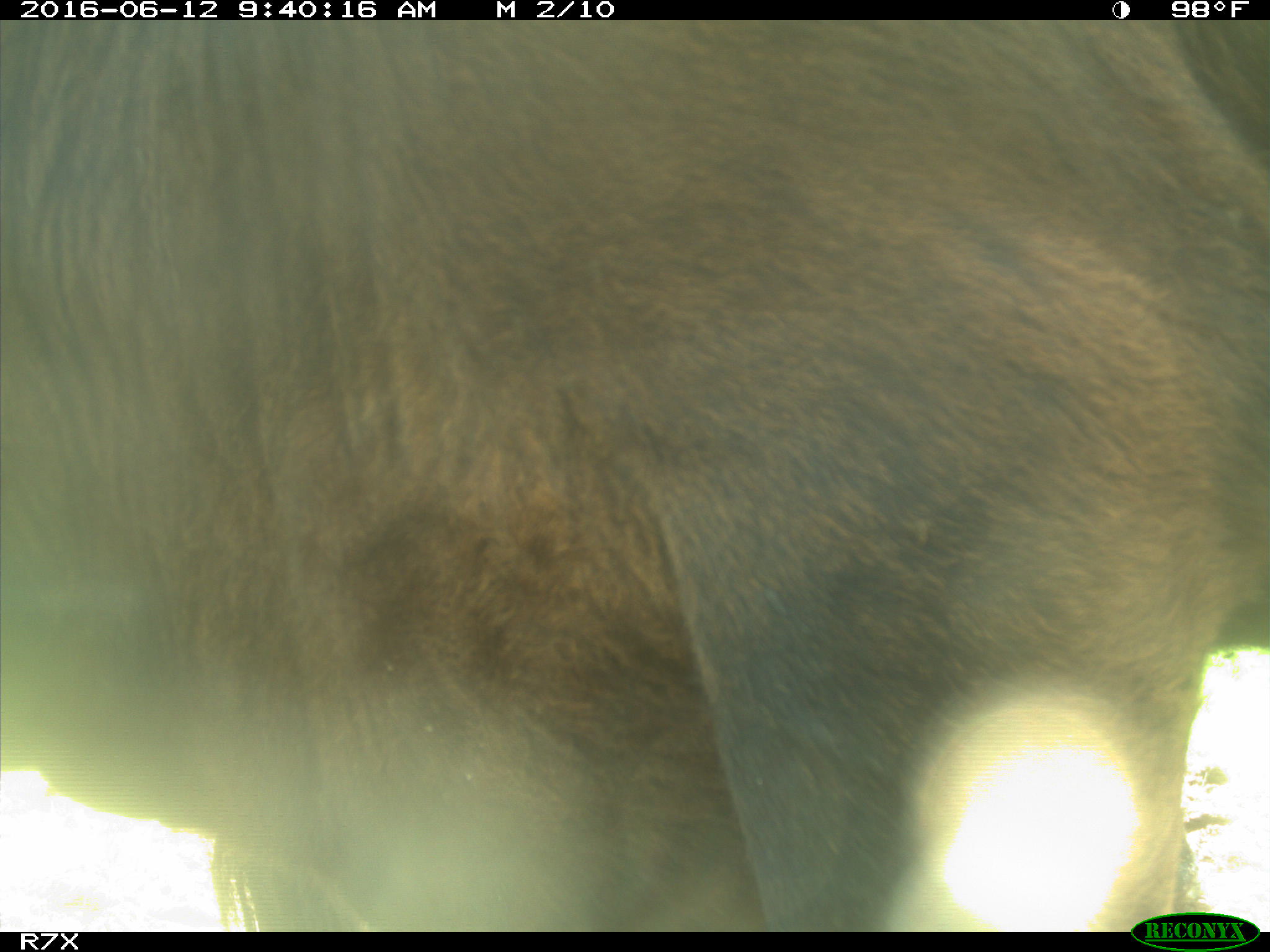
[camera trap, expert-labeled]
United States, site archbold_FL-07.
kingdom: Animalia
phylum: Chordata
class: Mammalia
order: Artiodactyla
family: Bovidae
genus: Bos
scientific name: Bos taurus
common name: domestic cow